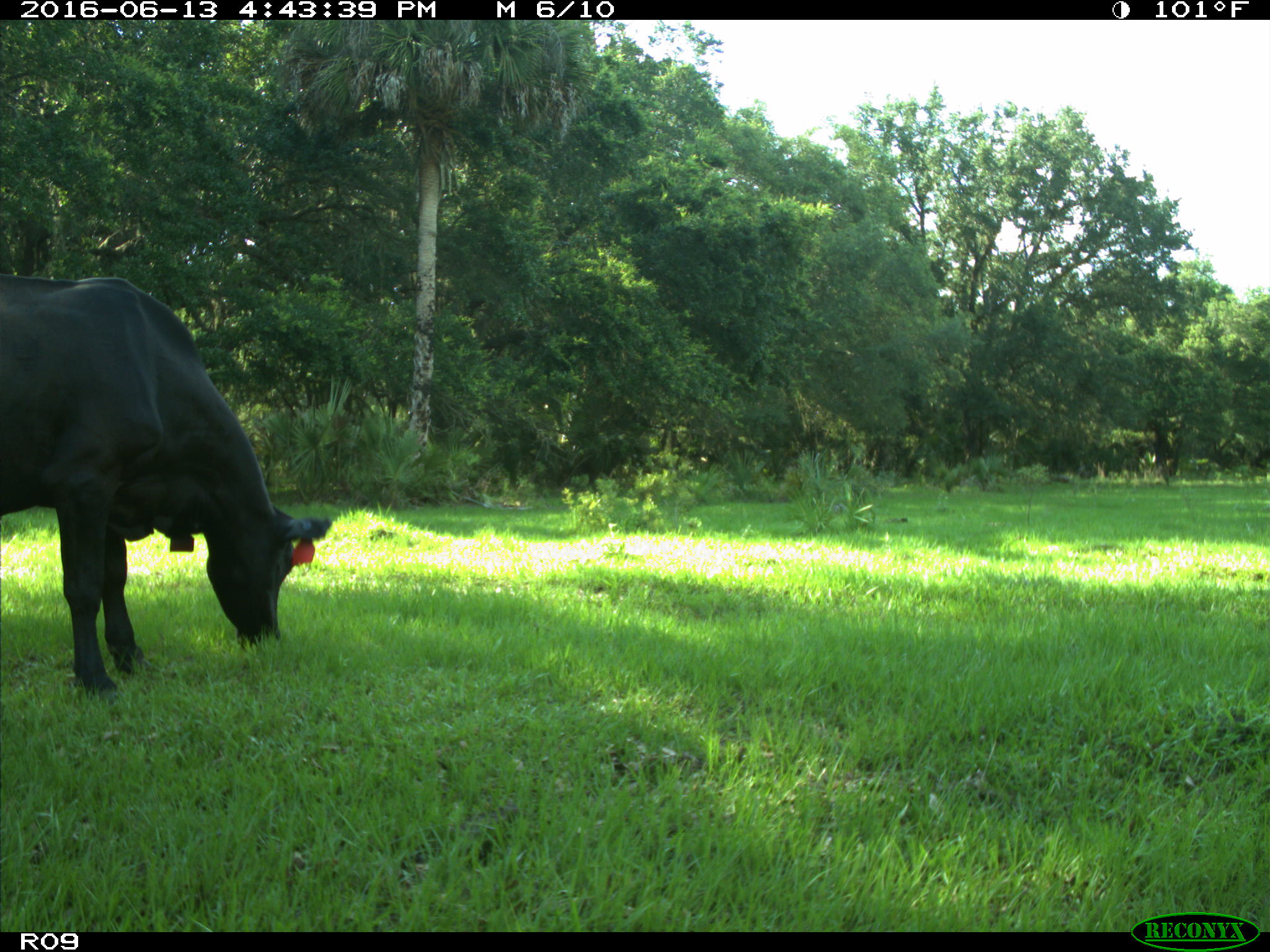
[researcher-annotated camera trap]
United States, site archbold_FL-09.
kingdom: Animalia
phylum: Chordata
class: Mammalia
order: Artiodactyla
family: Bovidae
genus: Bos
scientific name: Bos taurus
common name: domestic cow